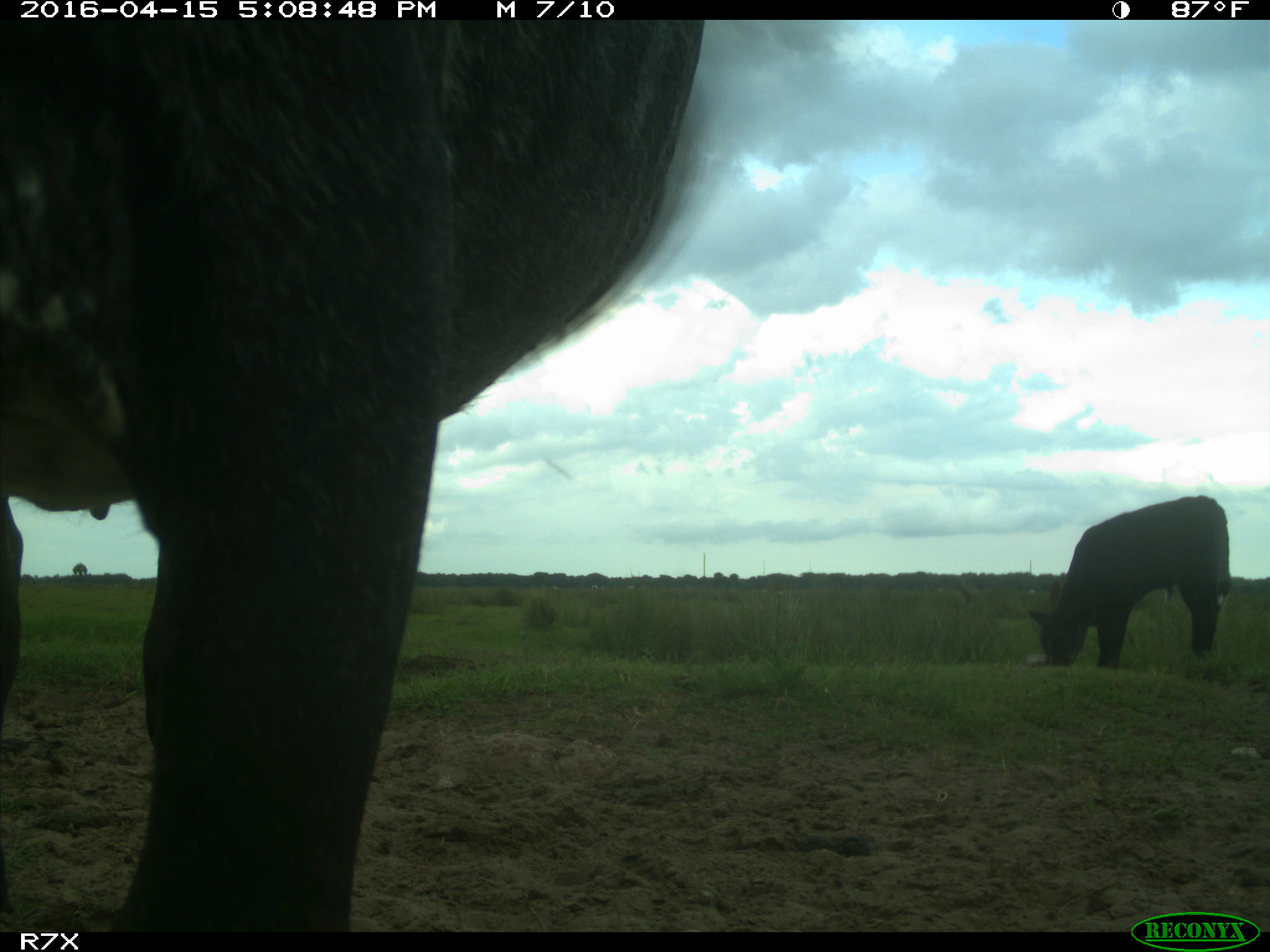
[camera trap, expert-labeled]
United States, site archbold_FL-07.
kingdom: Animalia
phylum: Chordata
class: Mammalia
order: Artiodactyla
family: Bovidae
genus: Bos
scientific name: Bos taurus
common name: domestic cow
Bos taurus (domestic cow).